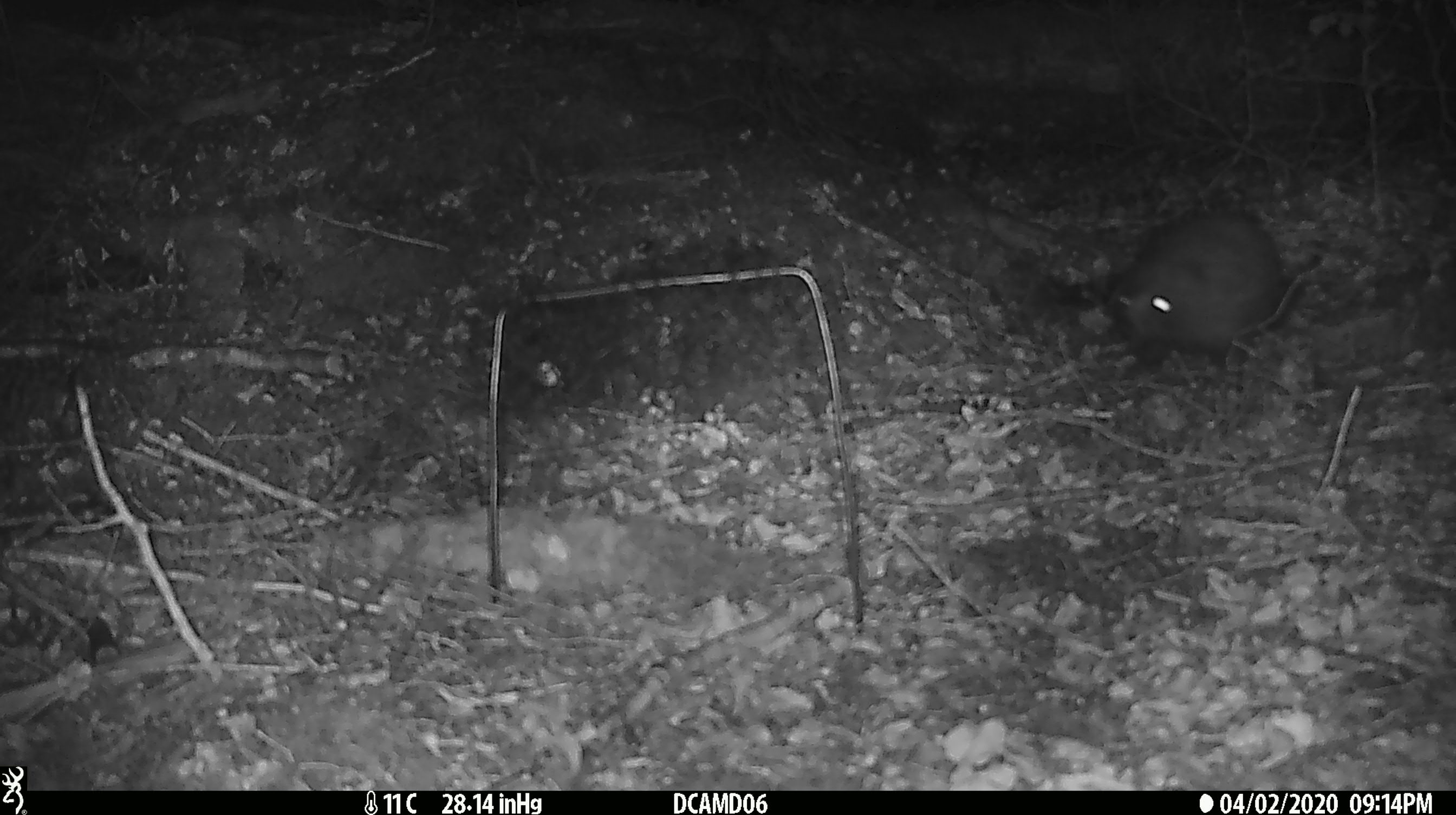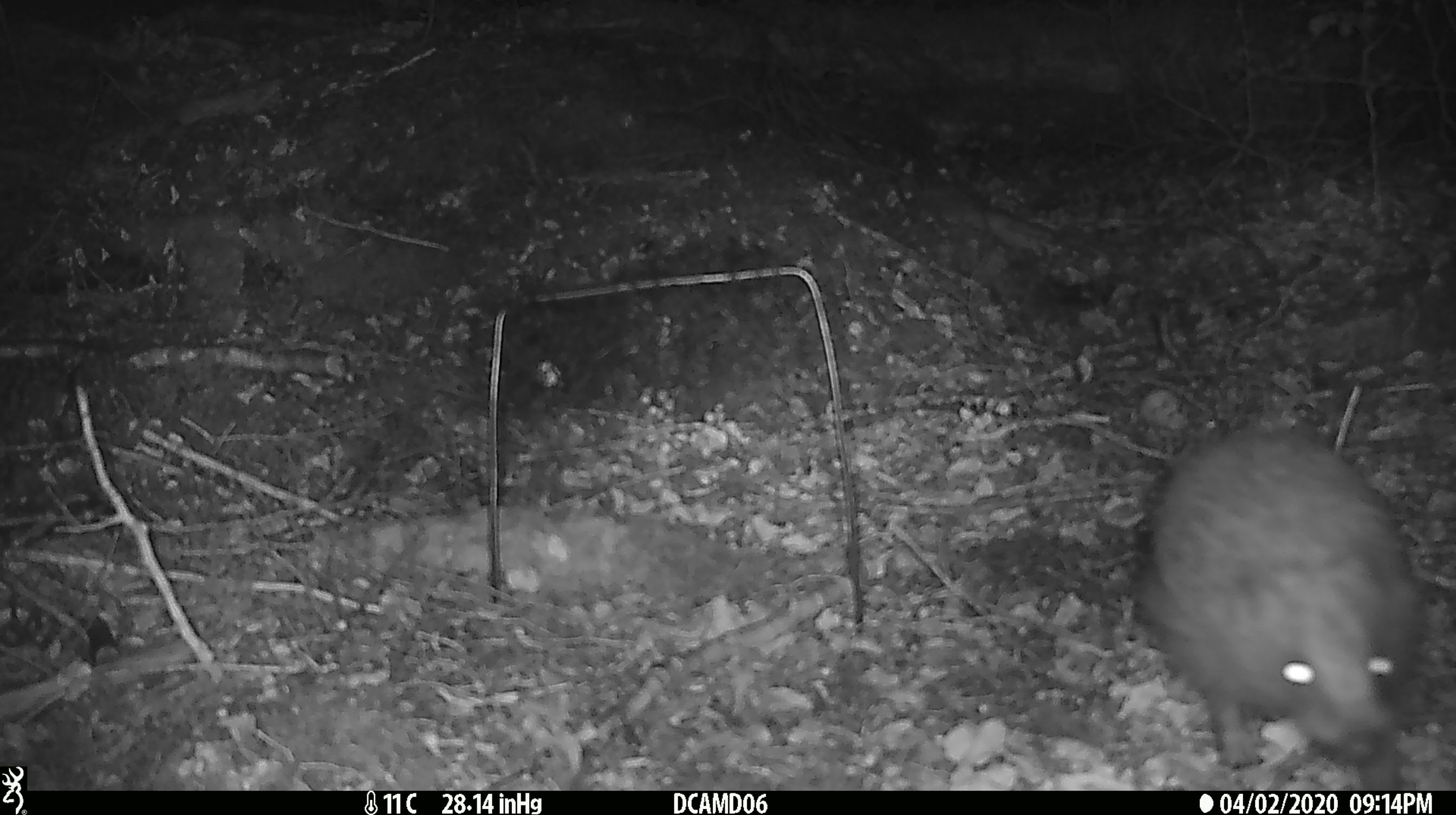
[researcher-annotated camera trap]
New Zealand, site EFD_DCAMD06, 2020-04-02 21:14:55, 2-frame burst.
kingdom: Animalia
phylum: Chordata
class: Mammalia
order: Eulipotyphla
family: Erinaceidae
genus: Erinaceus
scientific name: Erinaceus europaeus europaeus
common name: european hedgehog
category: hedgehog